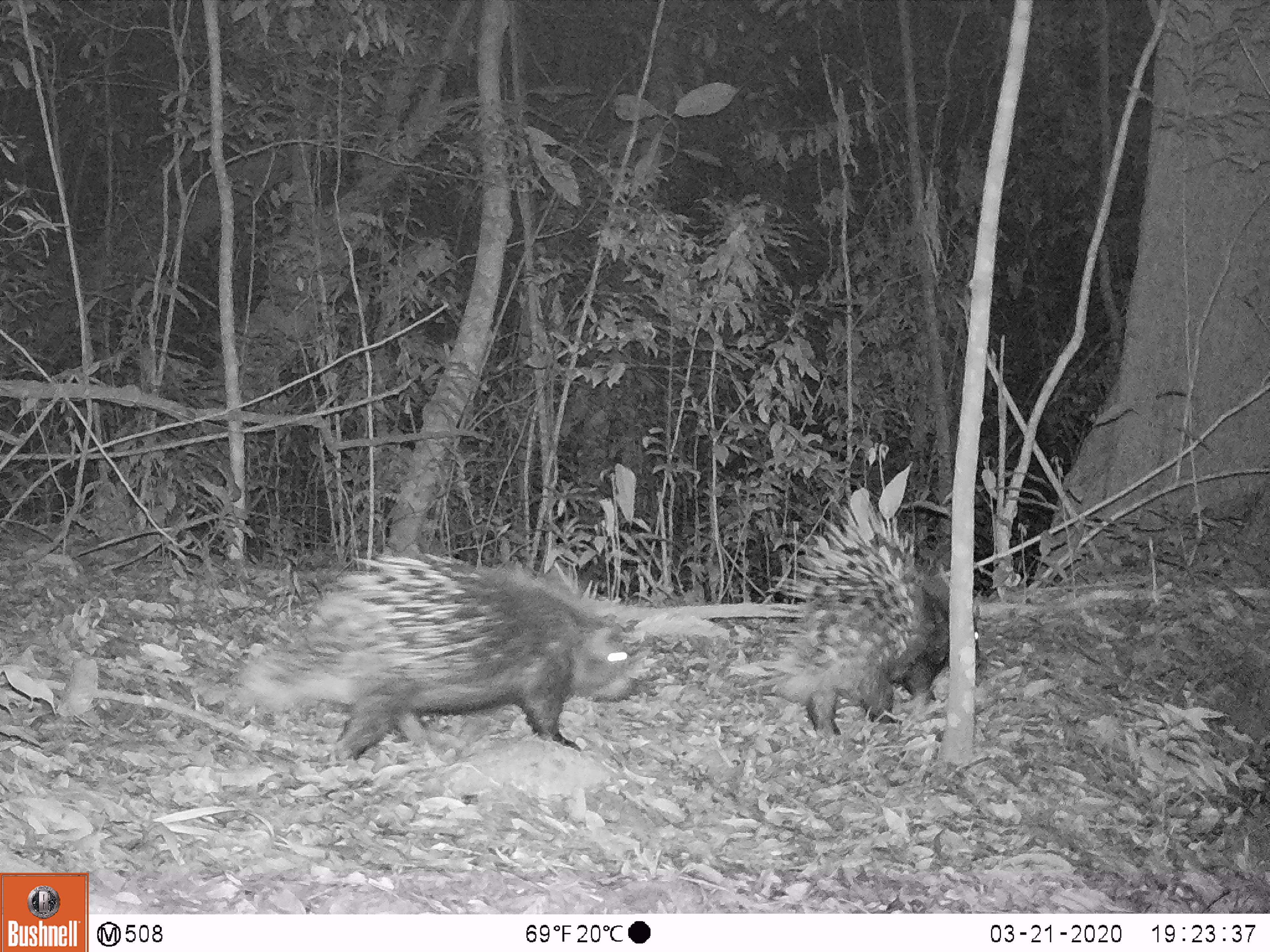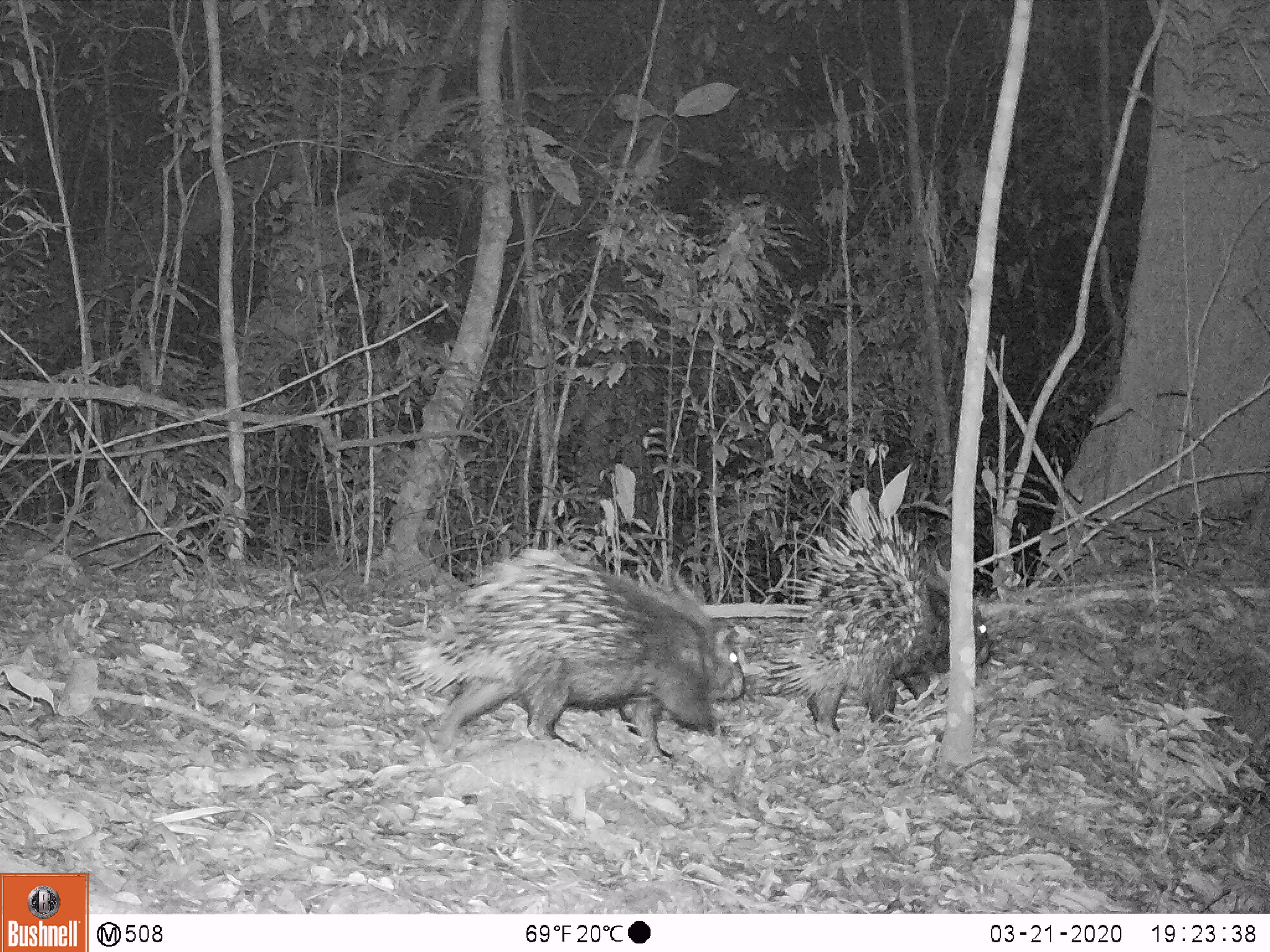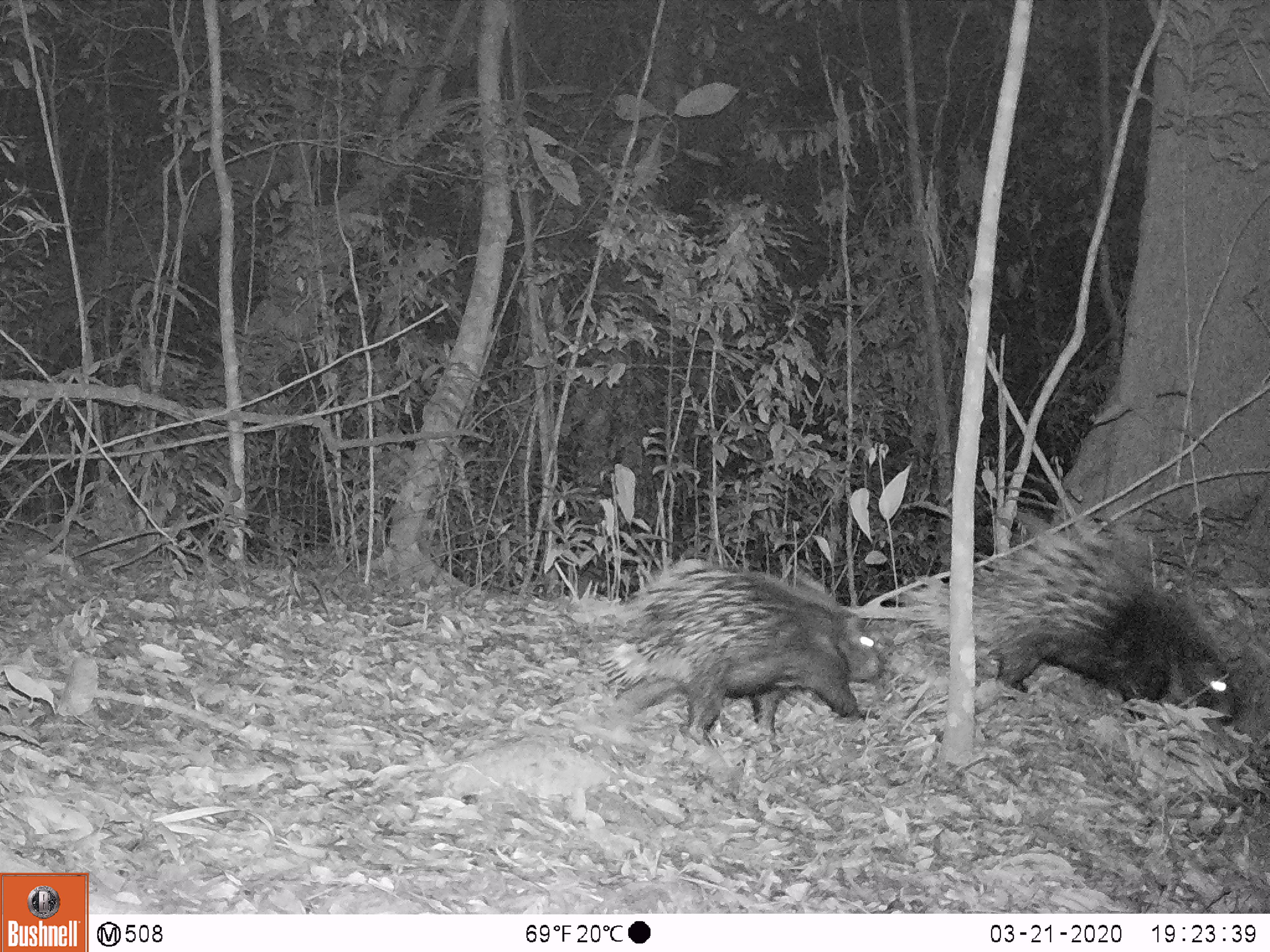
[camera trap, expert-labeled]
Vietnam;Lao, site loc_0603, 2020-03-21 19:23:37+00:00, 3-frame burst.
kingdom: Animalia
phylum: Chordata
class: Mammalia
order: Rodentia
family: Hystricidae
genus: Hystrix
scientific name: Hystrix brachyura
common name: malayan porcupine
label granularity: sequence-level